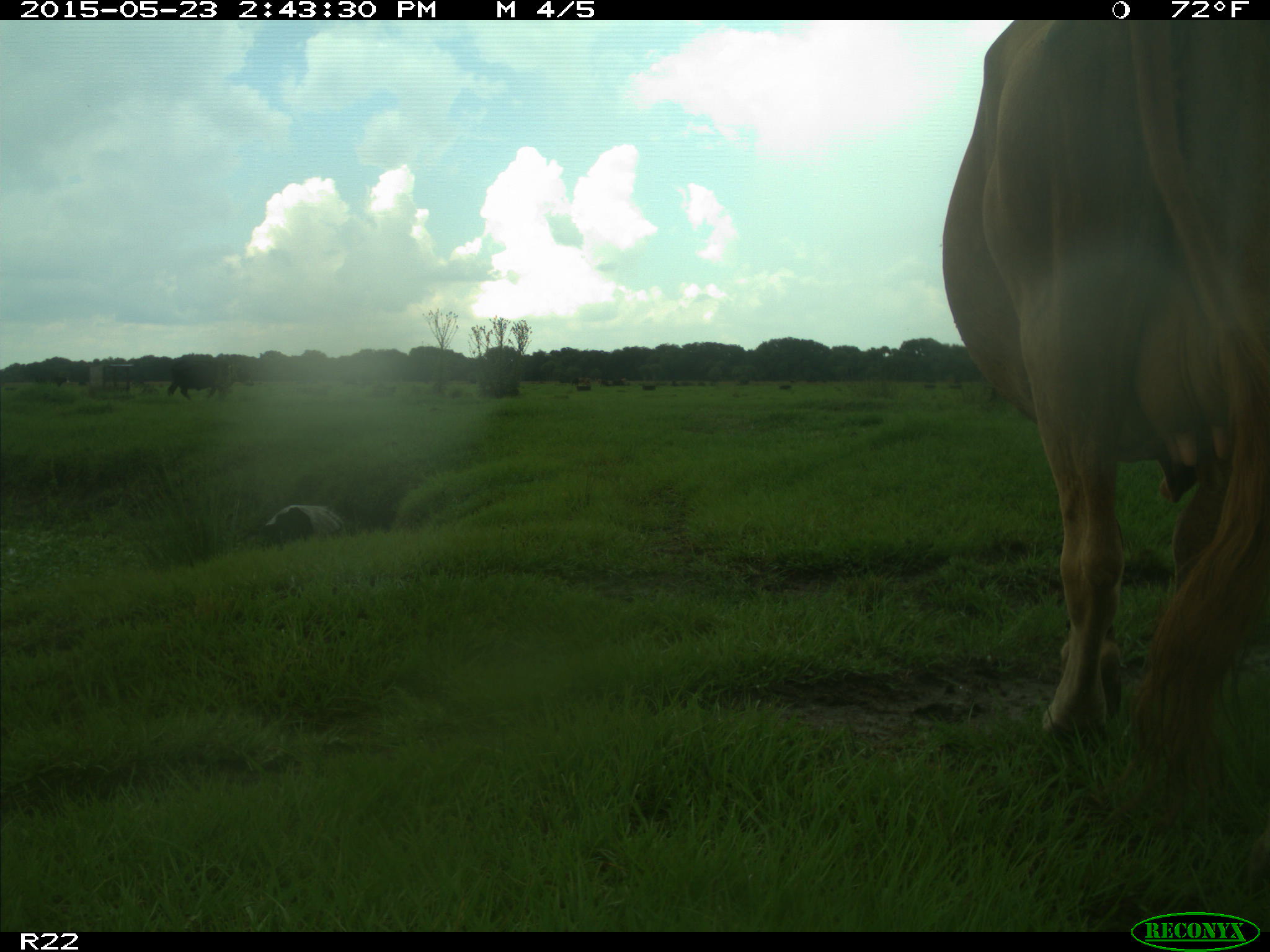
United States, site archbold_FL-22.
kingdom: Animalia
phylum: Chordata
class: Aves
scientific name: Aves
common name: birds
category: unidentified bird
Unidentified bird (birds) (Aves).